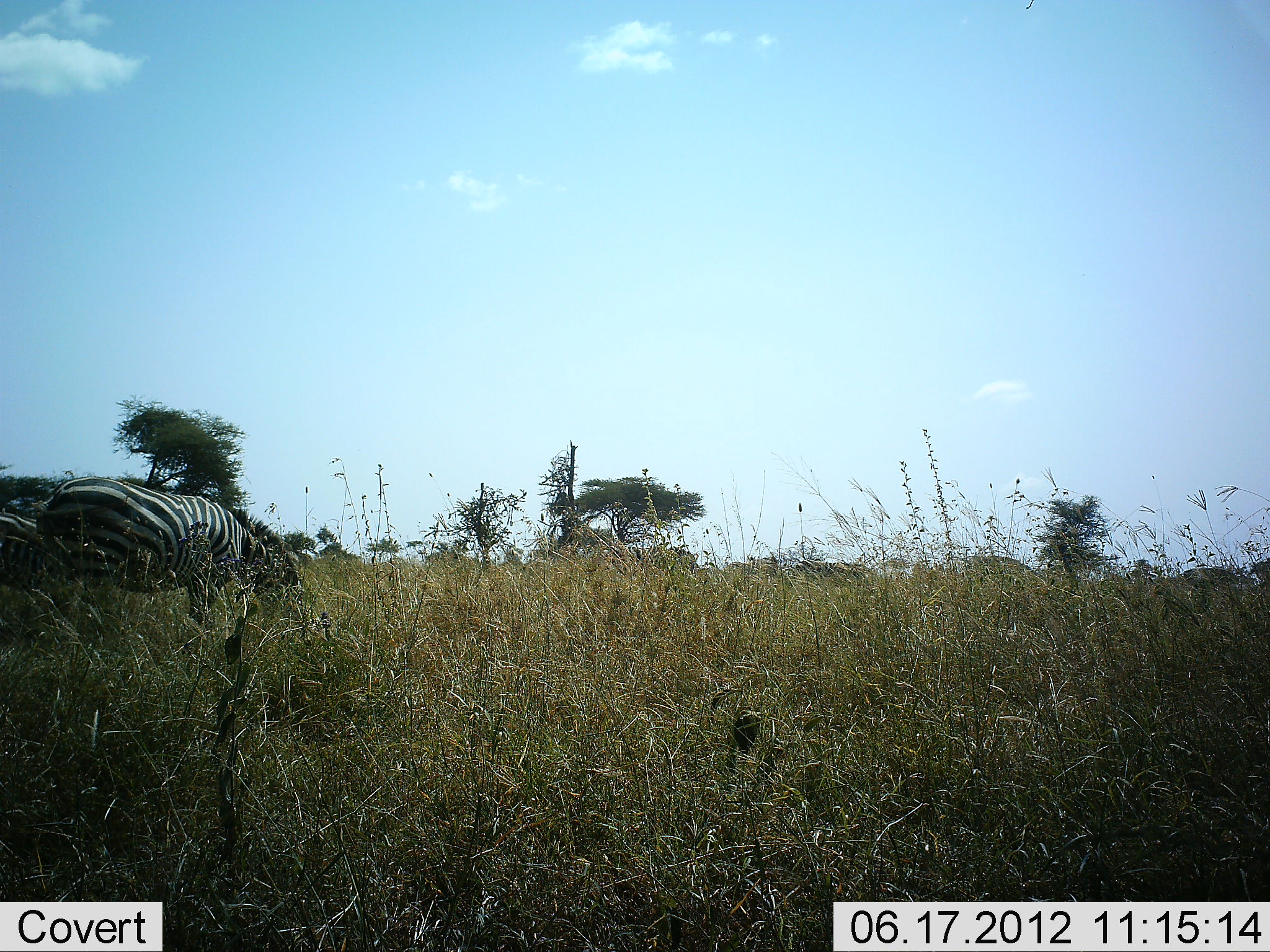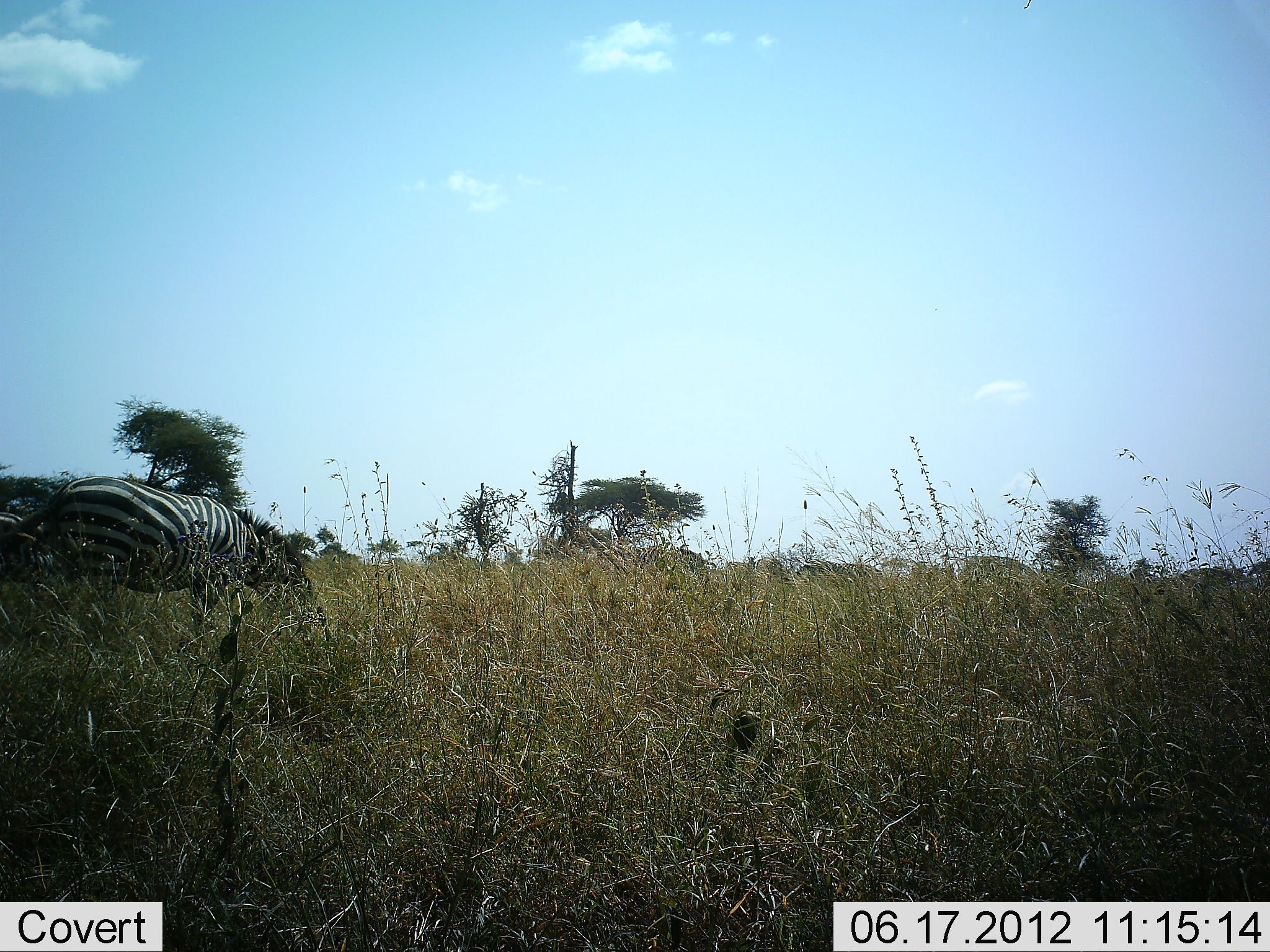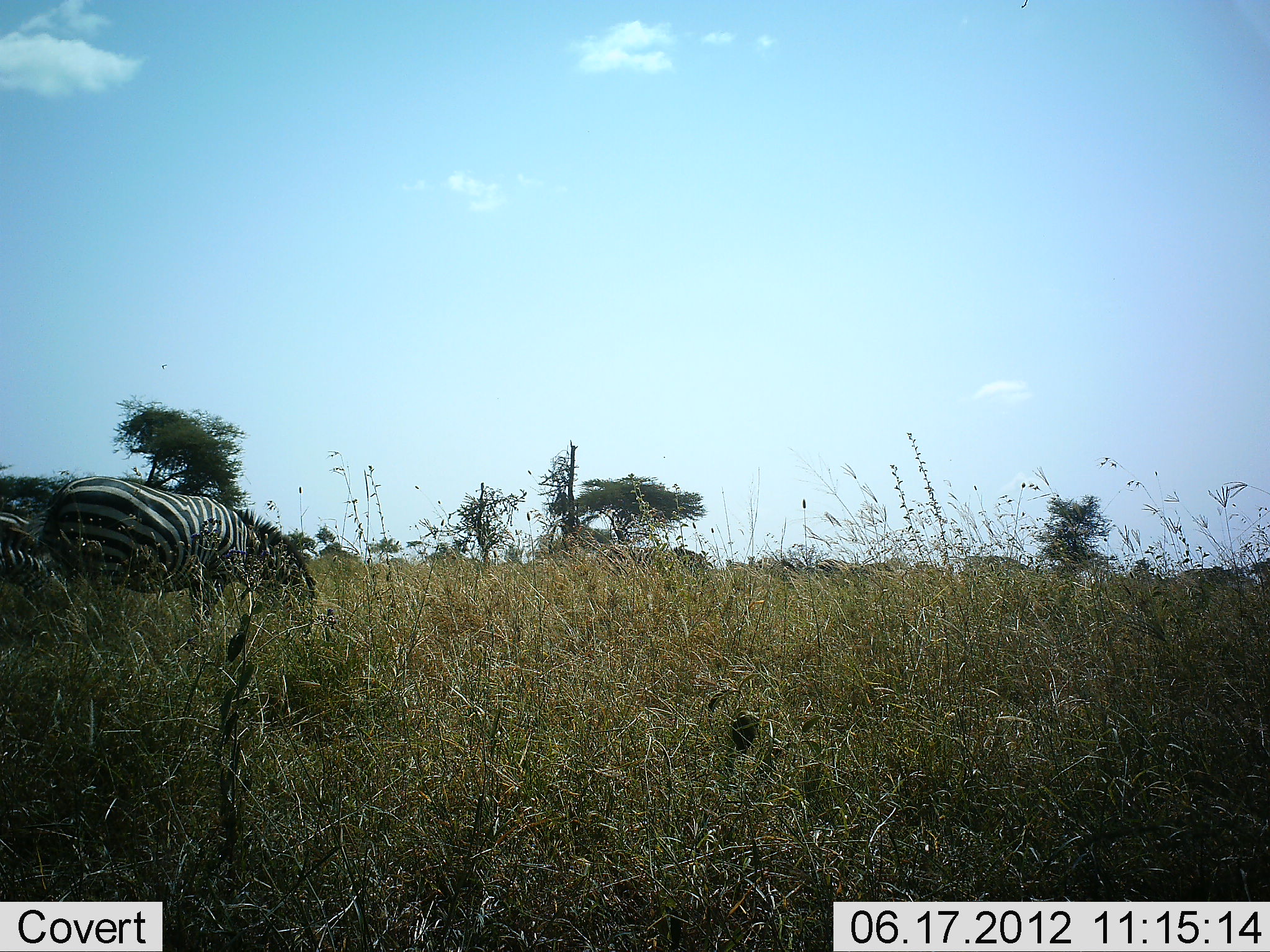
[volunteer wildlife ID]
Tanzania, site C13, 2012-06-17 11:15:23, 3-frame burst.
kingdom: Animalia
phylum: Chordata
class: Mammalia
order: Perissodactyla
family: Equidae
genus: Equus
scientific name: Equus quagga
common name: plains zebra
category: zebra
Zebra (plains zebra) (Equus quagga), count 2. Behavior (volunteer vote fractions): standing 30%, resting 10%, moving 0%, interacting 0%. Young present (vote fraction): 10%. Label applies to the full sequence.